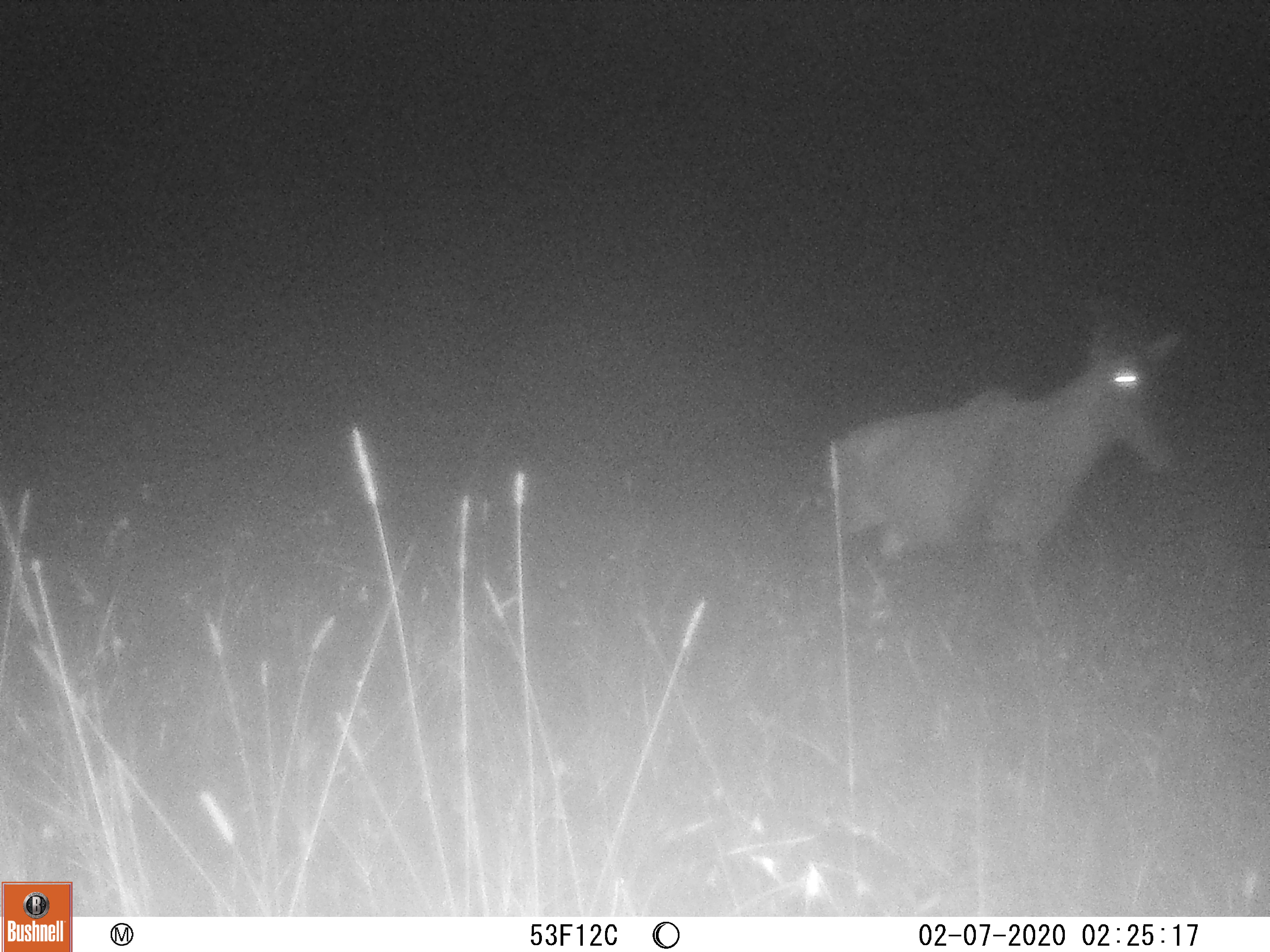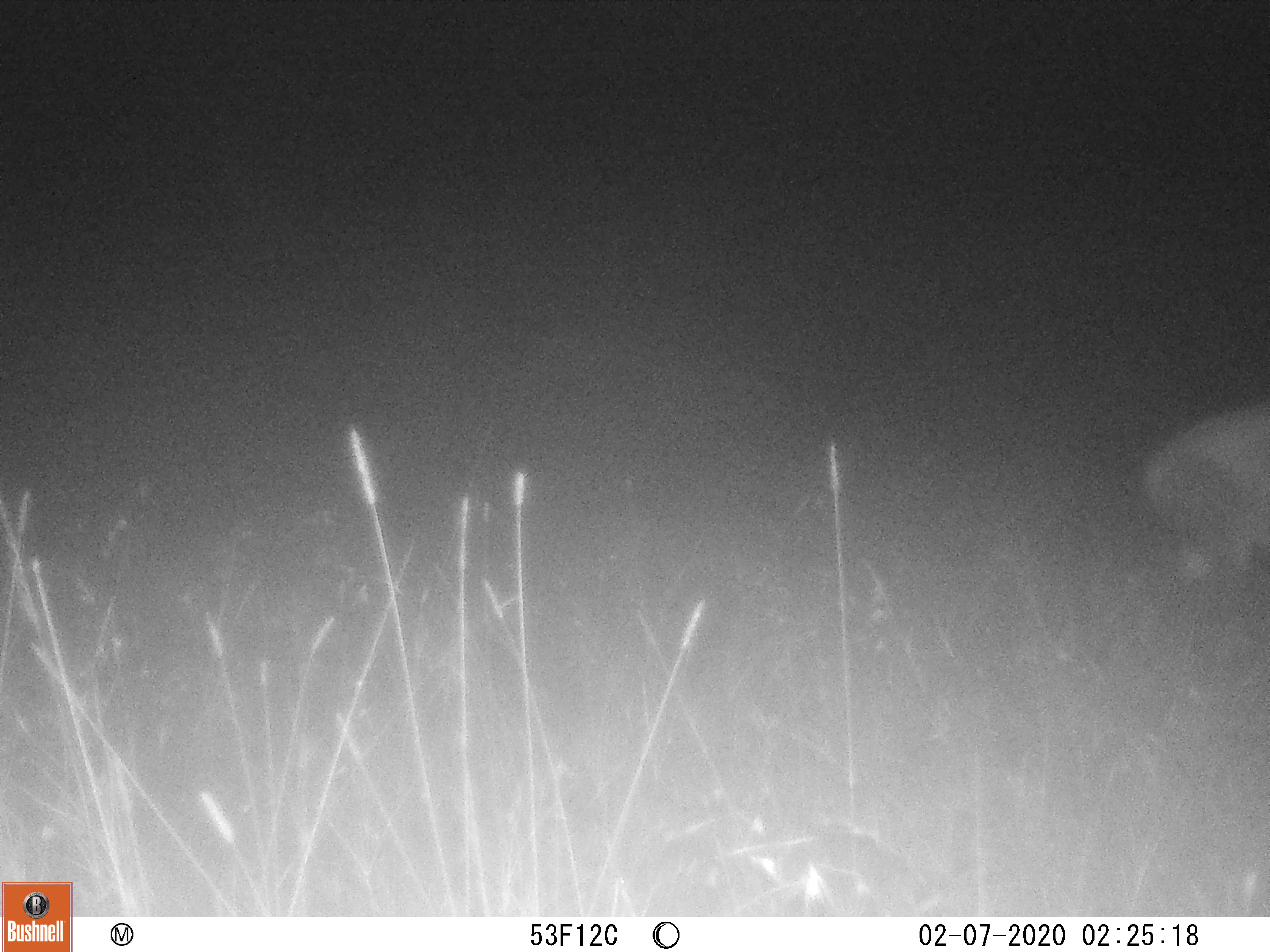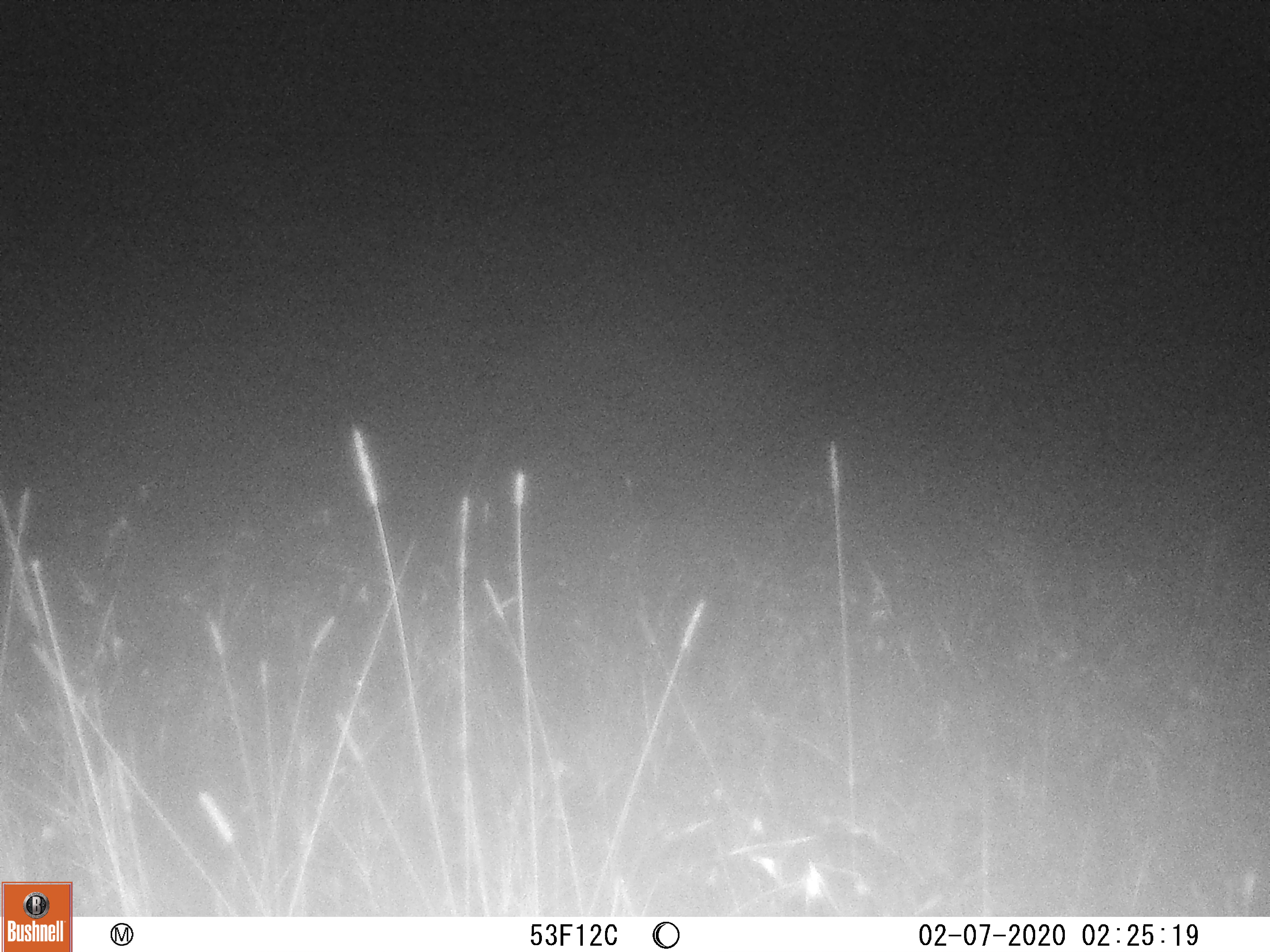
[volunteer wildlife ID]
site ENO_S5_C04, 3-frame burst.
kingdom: Animalia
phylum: Chordata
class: Mammalia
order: Artiodactyla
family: Bovidae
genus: Damaliscus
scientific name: Damaliscus lunatus jimela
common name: topi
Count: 1.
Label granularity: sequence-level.